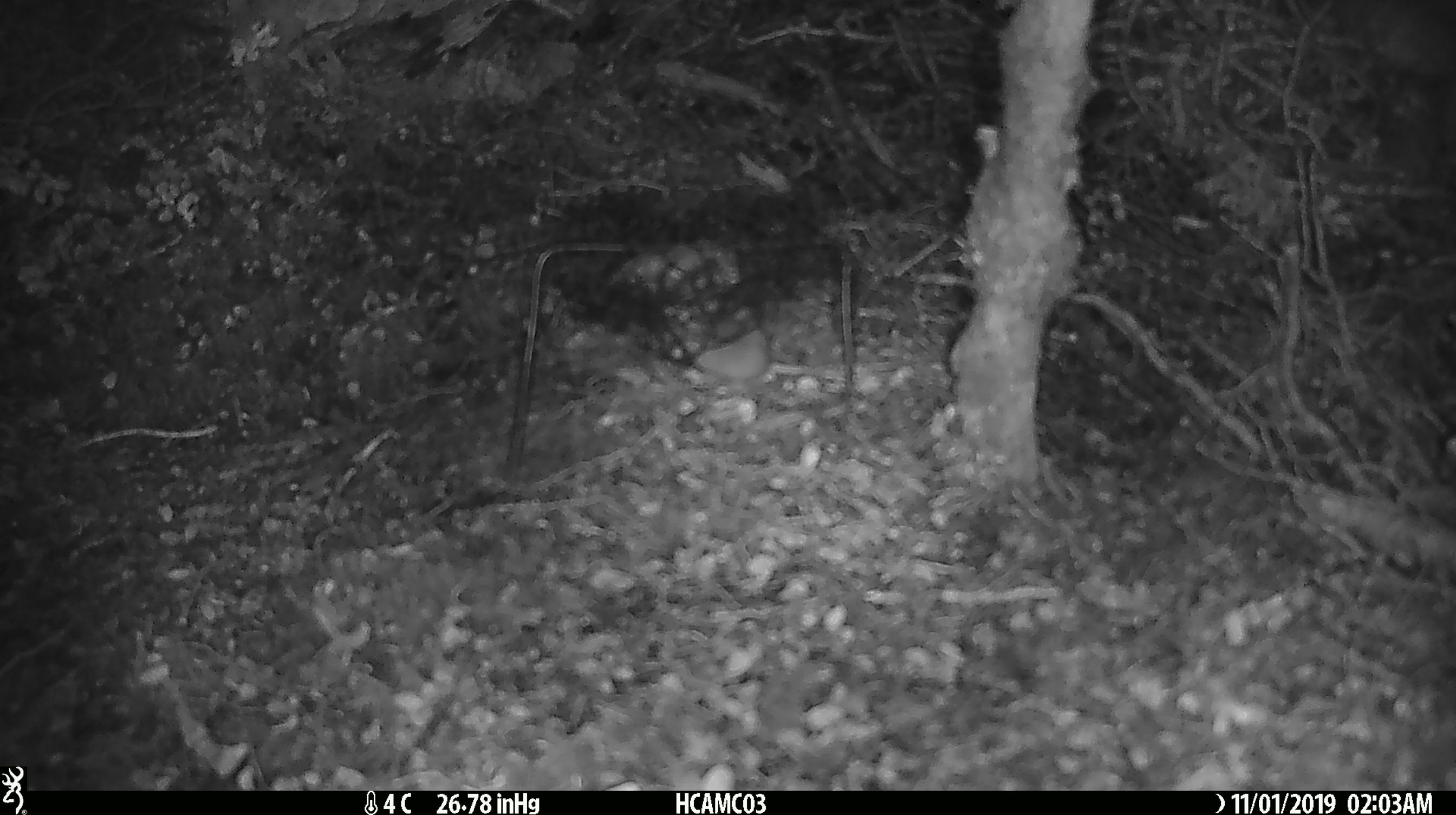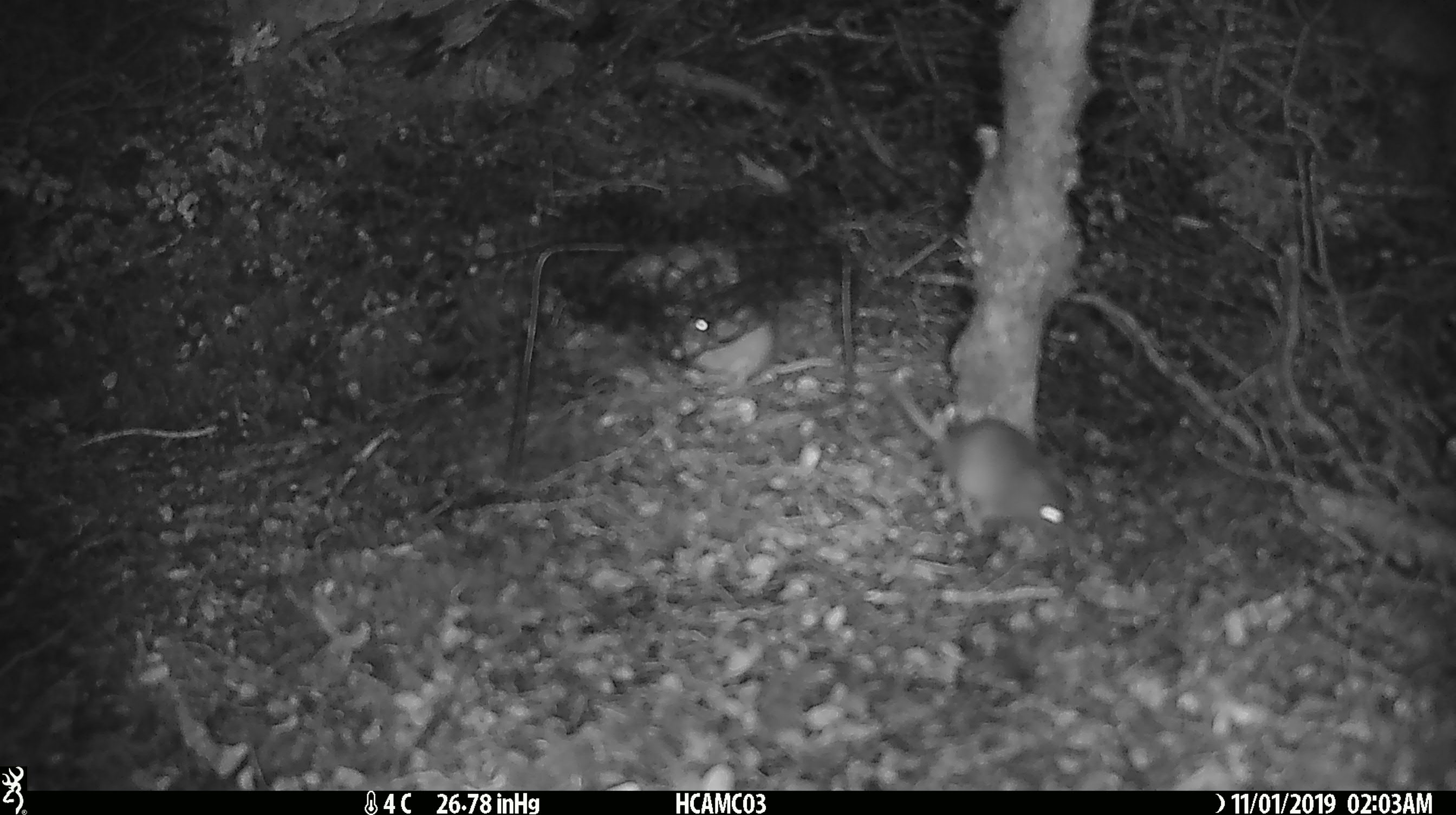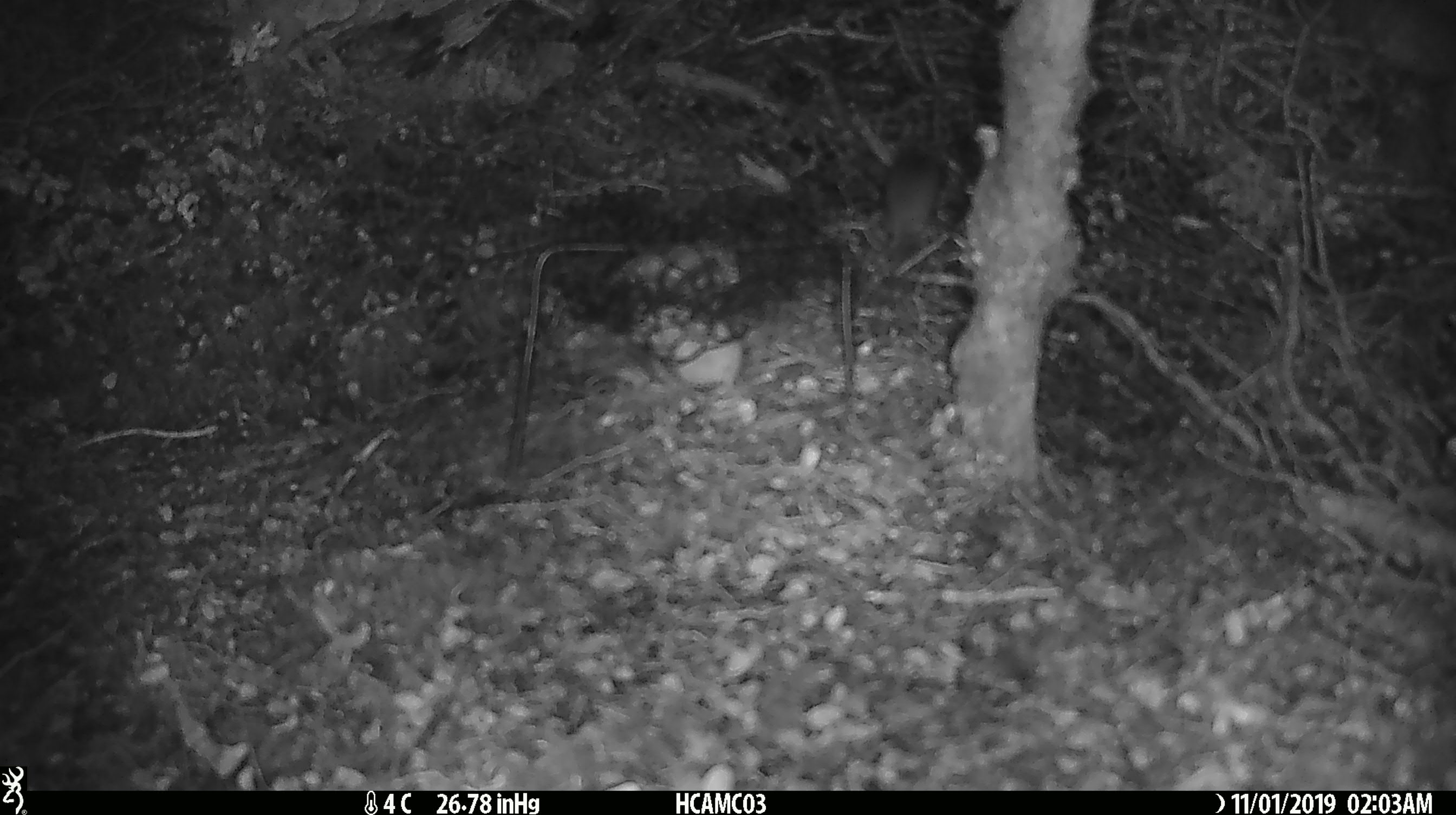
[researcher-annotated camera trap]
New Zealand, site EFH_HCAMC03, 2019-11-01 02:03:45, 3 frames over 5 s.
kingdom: Animalia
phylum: Chordata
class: Mammalia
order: Rodentia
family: Muridae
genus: Mus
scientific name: Mus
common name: mouse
Mouse (Mus).